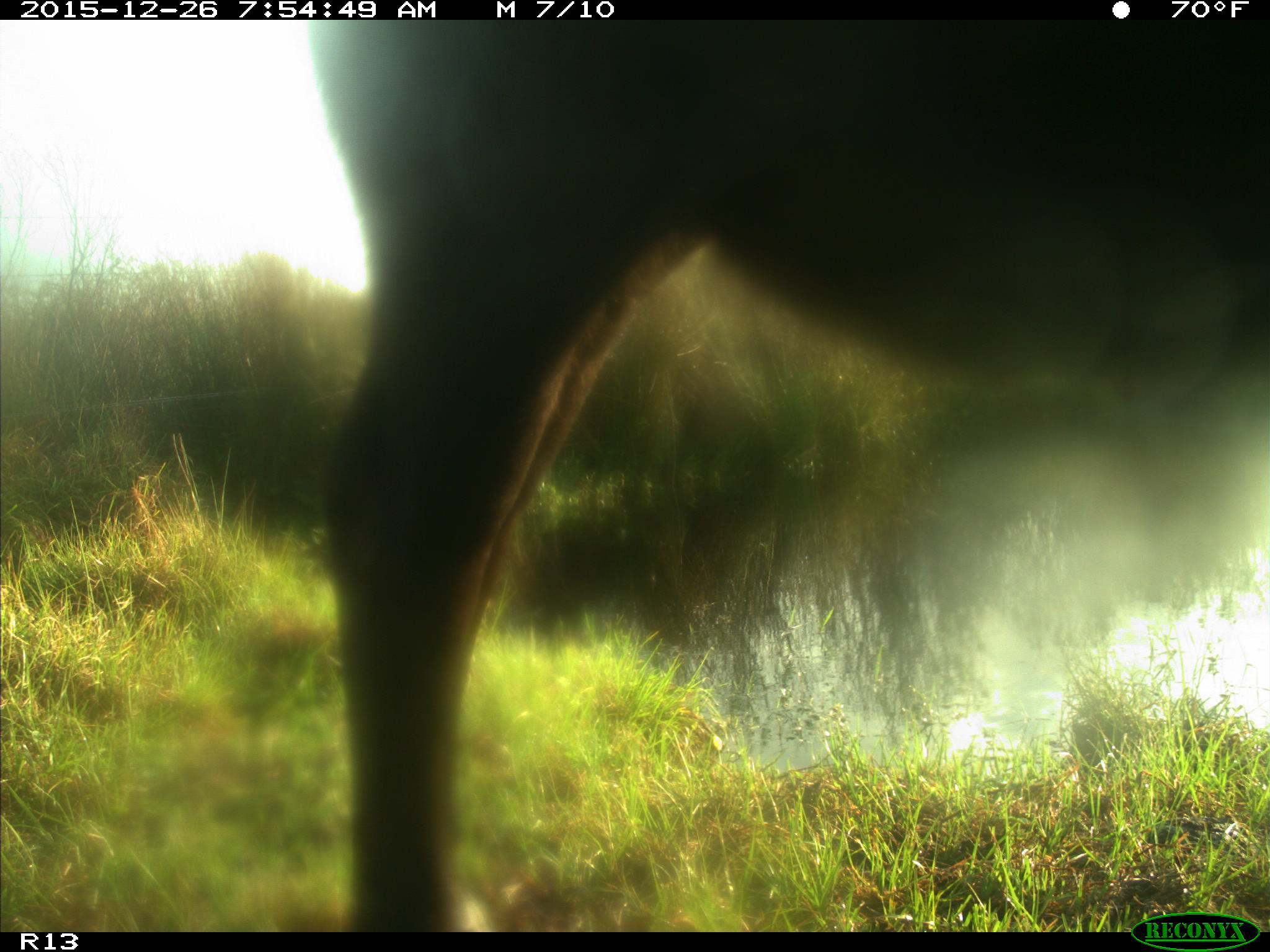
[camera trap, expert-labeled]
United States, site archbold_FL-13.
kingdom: Animalia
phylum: Chordata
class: Mammalia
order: Artiodactyla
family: Bovidae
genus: Bos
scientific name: Bos taurus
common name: domestic cow